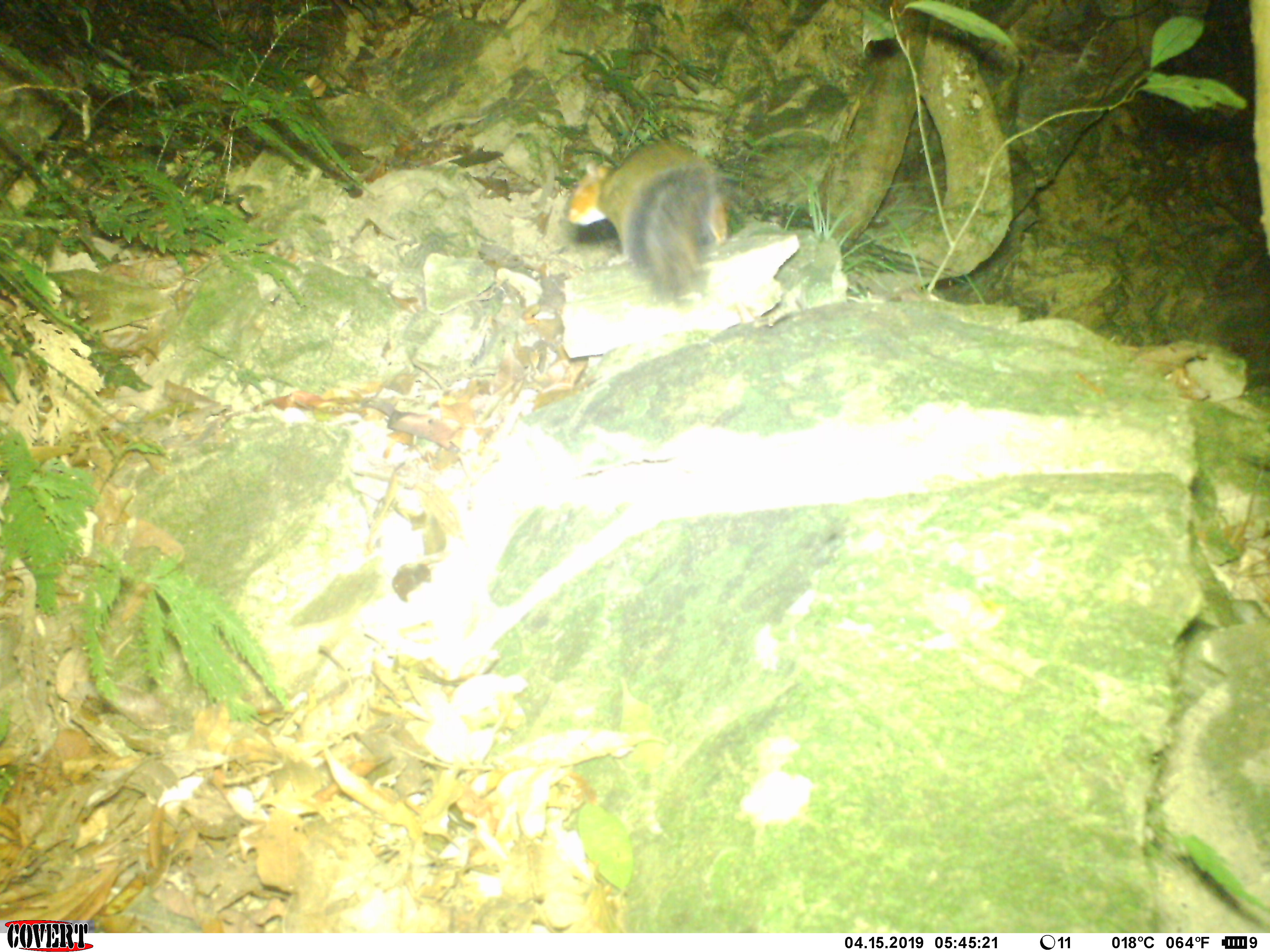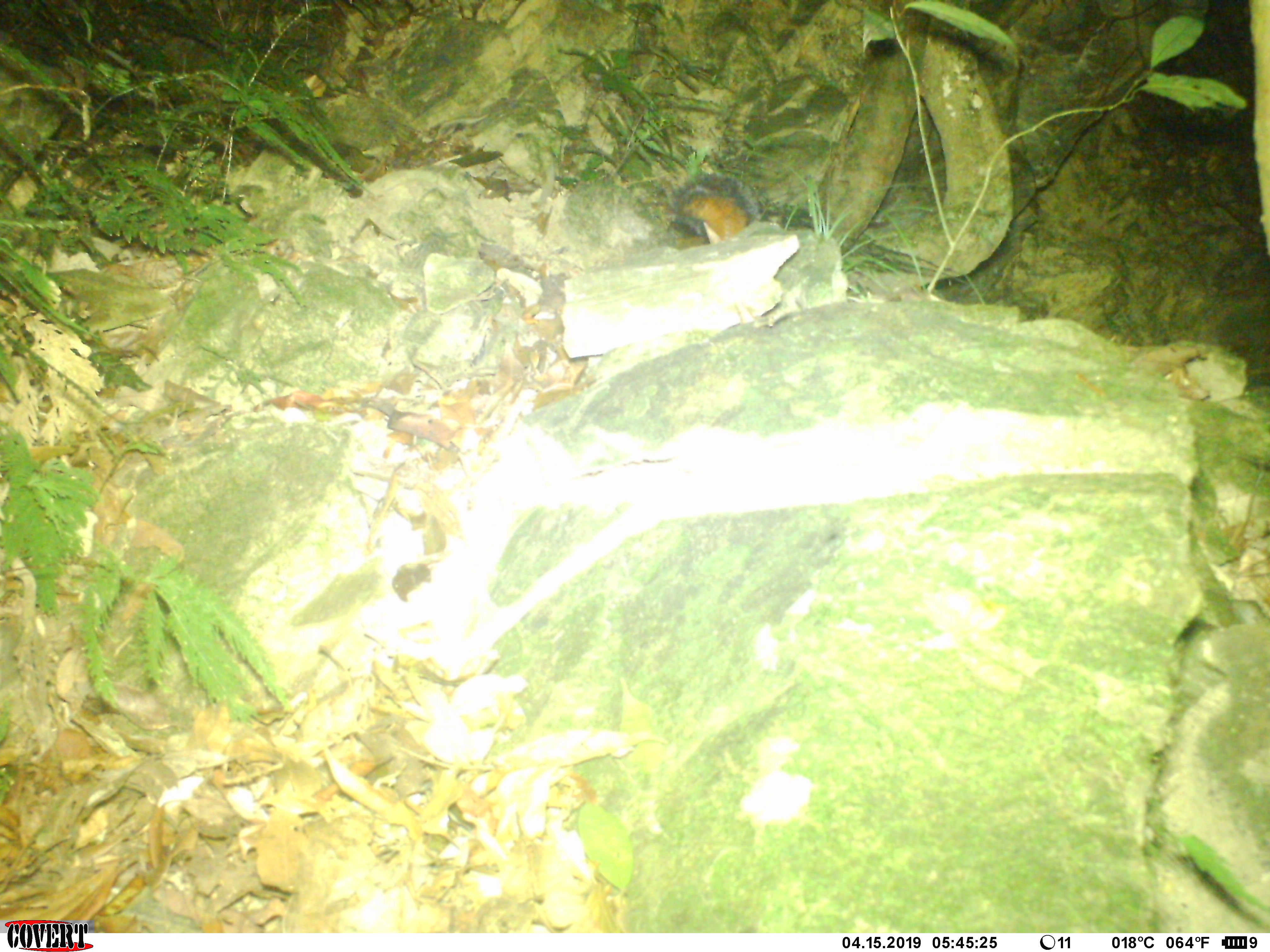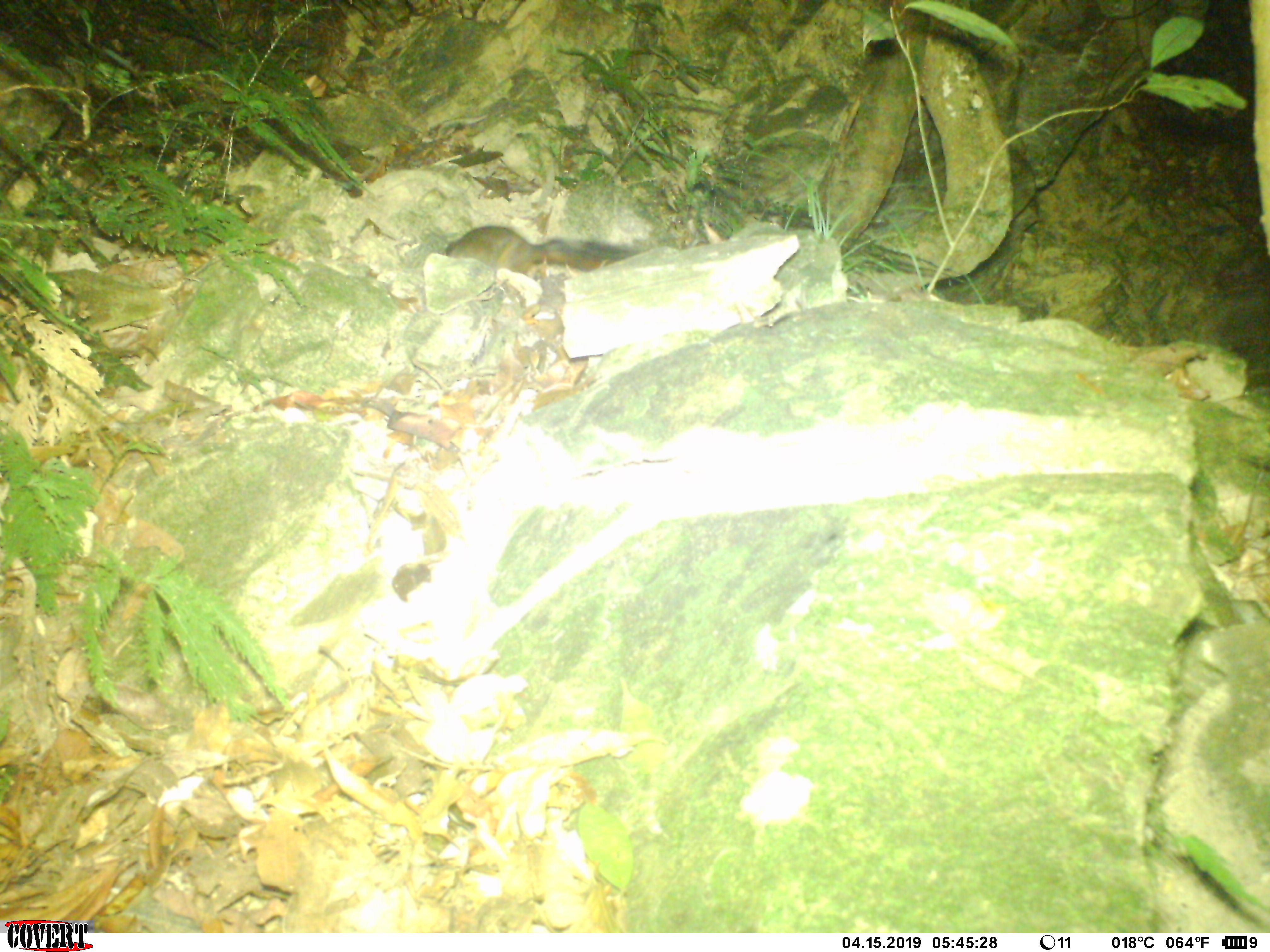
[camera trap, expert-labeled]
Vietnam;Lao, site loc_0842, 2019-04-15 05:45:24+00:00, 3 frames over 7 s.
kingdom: Animalia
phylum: Chordata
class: Mammalia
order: Rodentia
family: Sciuridae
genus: Dremomys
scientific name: Dremomys rufigenis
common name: red-cheeked squirrel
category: red cheeked squirrel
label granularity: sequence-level